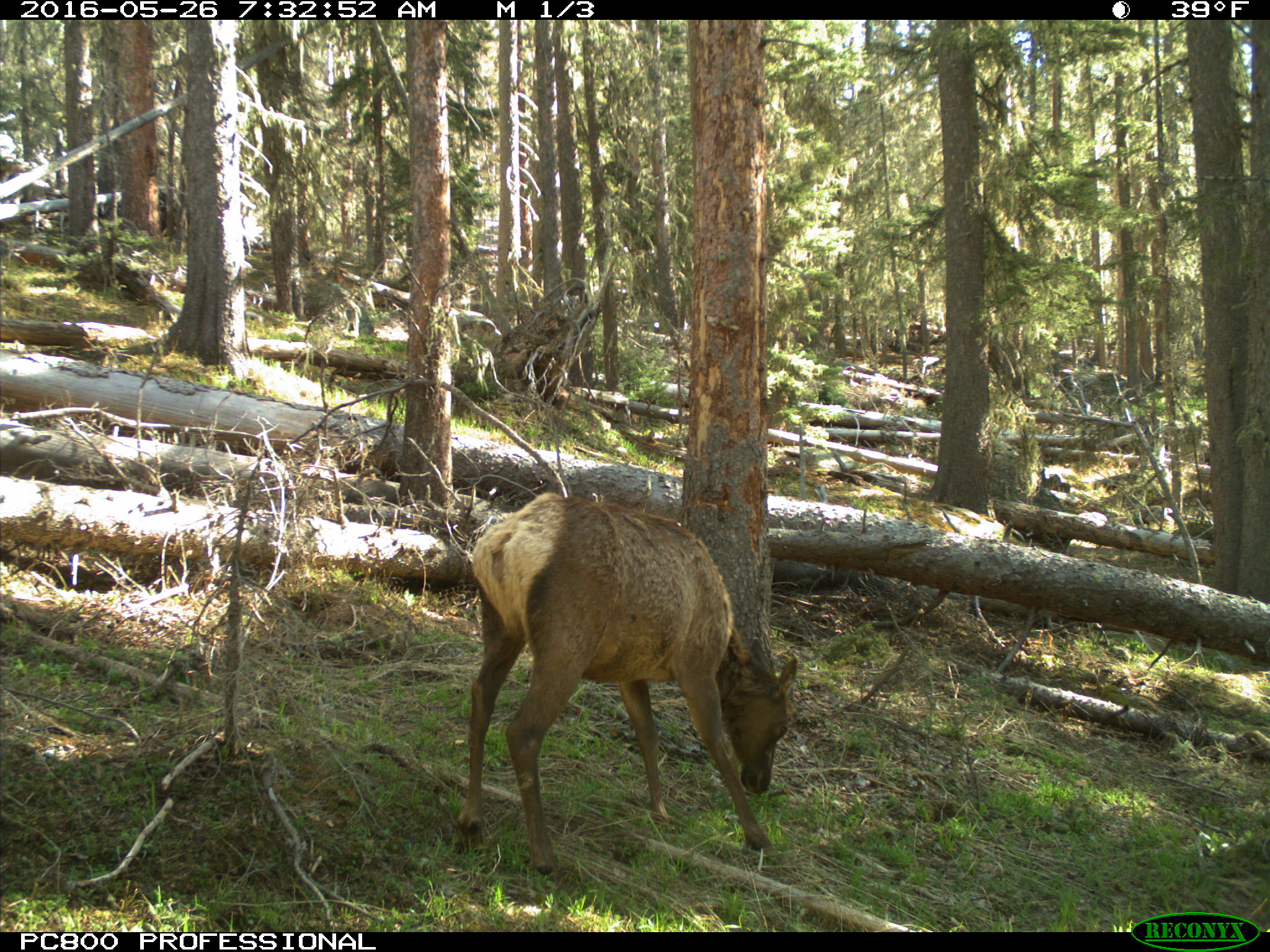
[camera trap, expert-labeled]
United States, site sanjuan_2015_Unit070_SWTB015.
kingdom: Animalia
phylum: Chordata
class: Mammalia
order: Artiodactyla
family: Cervidae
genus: Cervus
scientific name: Cervus elaphus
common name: red deer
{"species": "Cervus elaphus (red deer)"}